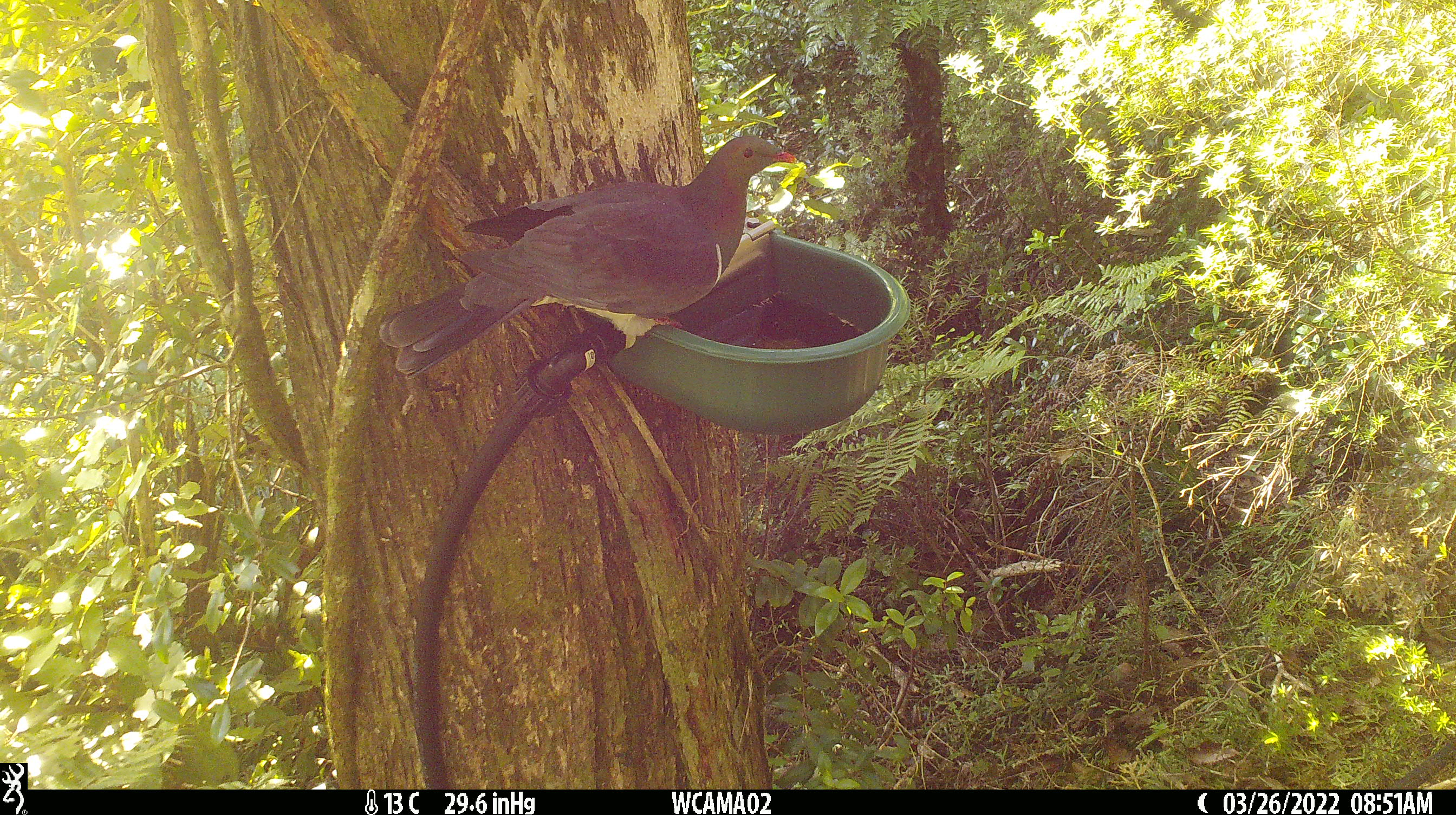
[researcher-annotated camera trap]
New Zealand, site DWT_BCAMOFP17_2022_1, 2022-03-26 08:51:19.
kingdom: Animalia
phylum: Chordata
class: Aves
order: Columbiformes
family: Columbidae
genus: Hemiphaga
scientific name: Hemiphaga novaeseelandiae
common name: new zealand pigeon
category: kereru